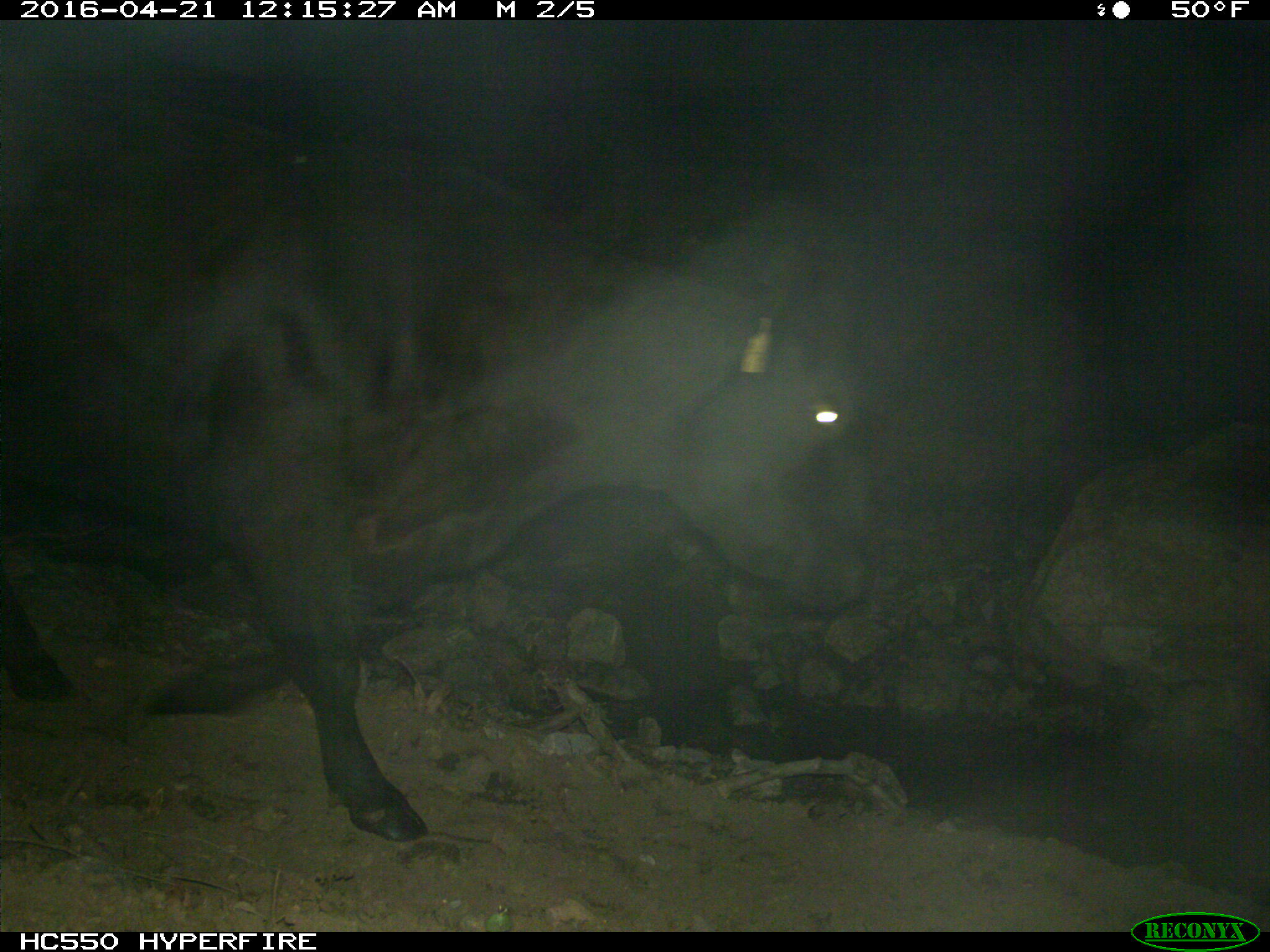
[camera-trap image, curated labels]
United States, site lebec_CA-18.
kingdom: Animalia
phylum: Chordata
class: Mammalia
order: Artiodactyla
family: Bovidae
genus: Bos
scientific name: Bos taurus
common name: domestic cow